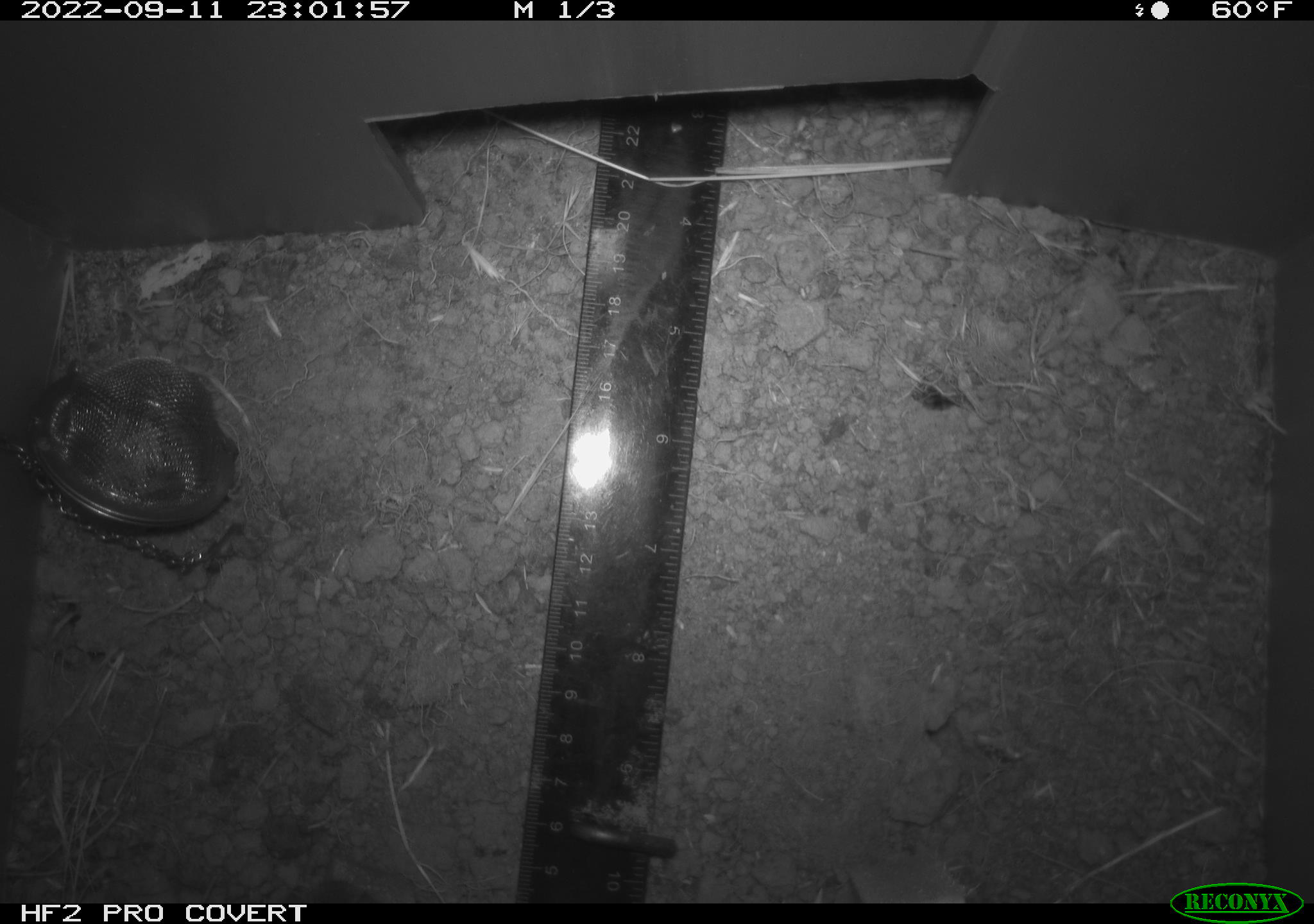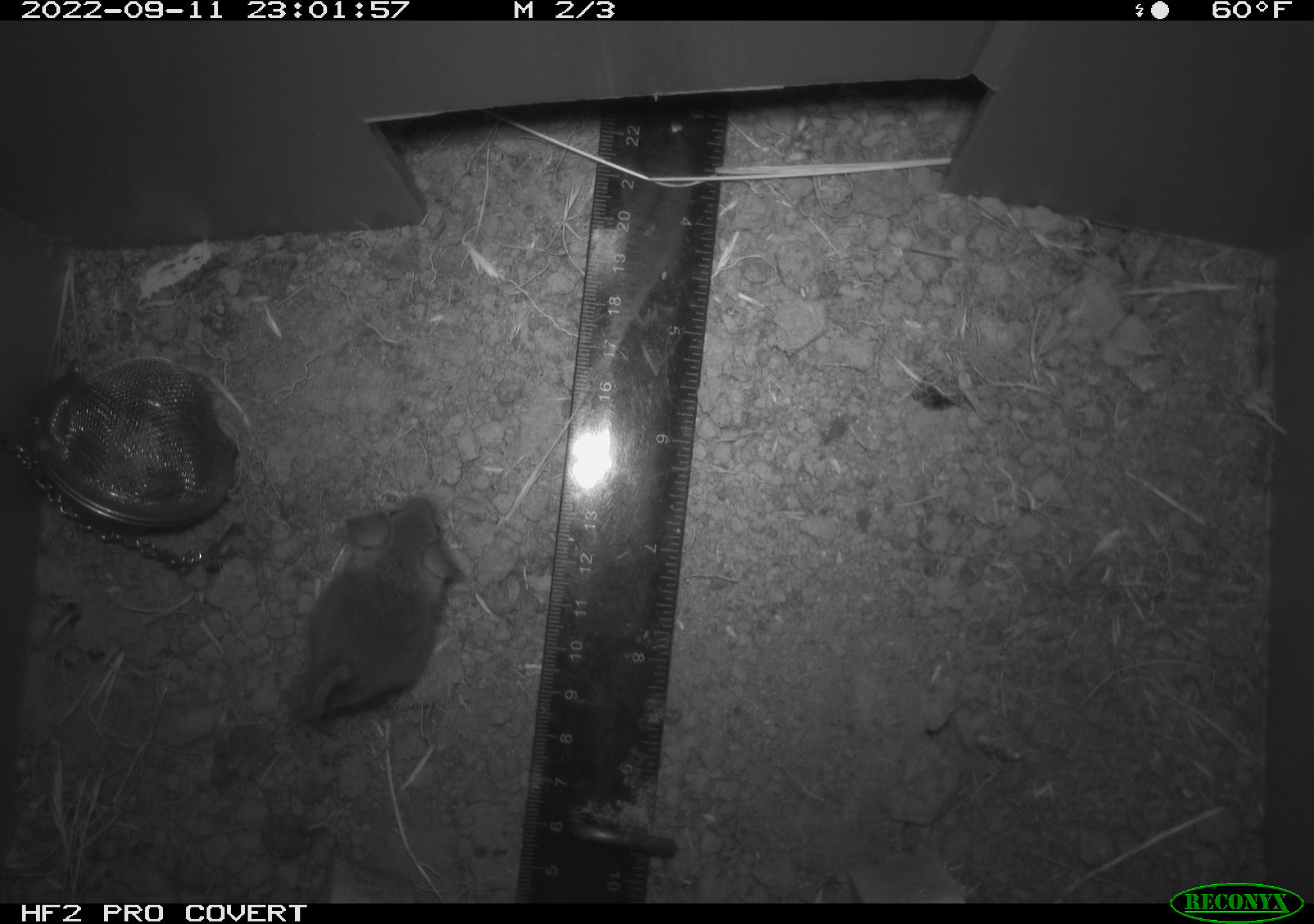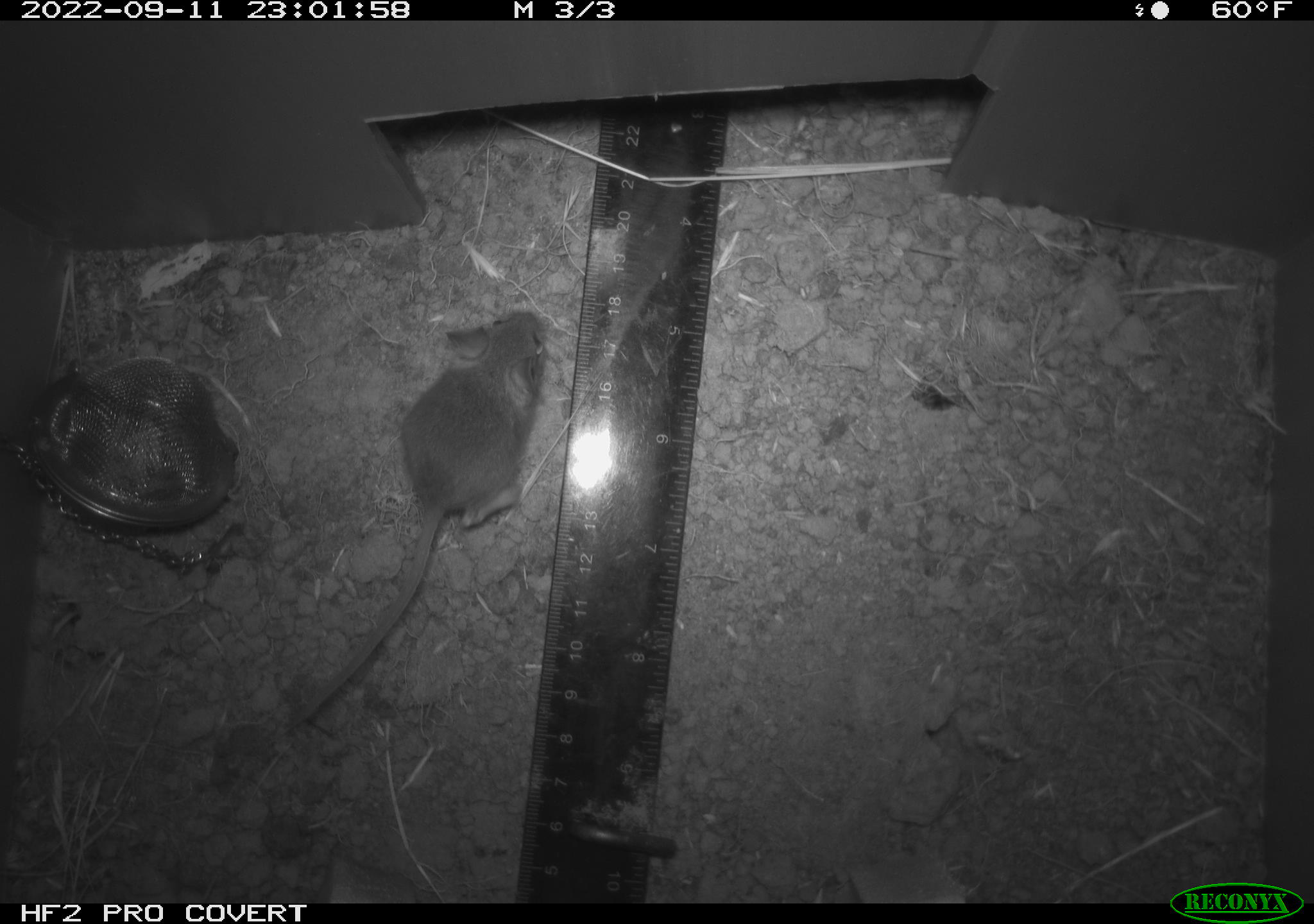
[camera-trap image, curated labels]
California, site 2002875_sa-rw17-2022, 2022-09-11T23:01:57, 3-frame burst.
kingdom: Animalia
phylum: Chordata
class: Mammalia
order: Rodentia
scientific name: Rodentia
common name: mouse species